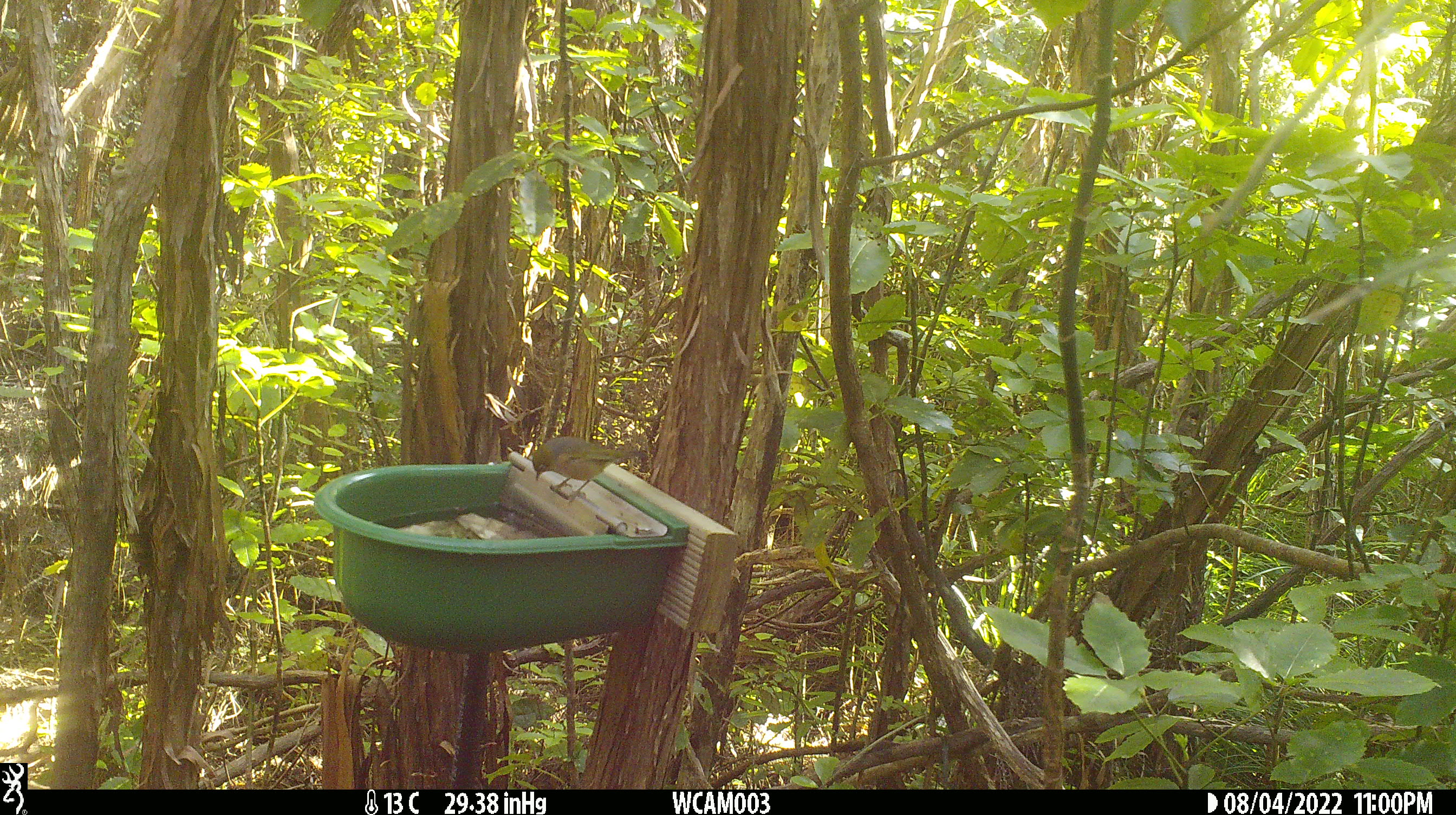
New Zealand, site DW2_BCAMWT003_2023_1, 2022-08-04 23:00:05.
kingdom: Animalia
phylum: Chordata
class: Aves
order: Passeriformes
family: Zosteropidae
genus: Zosterops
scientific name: Zosterops lateralis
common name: silvereye